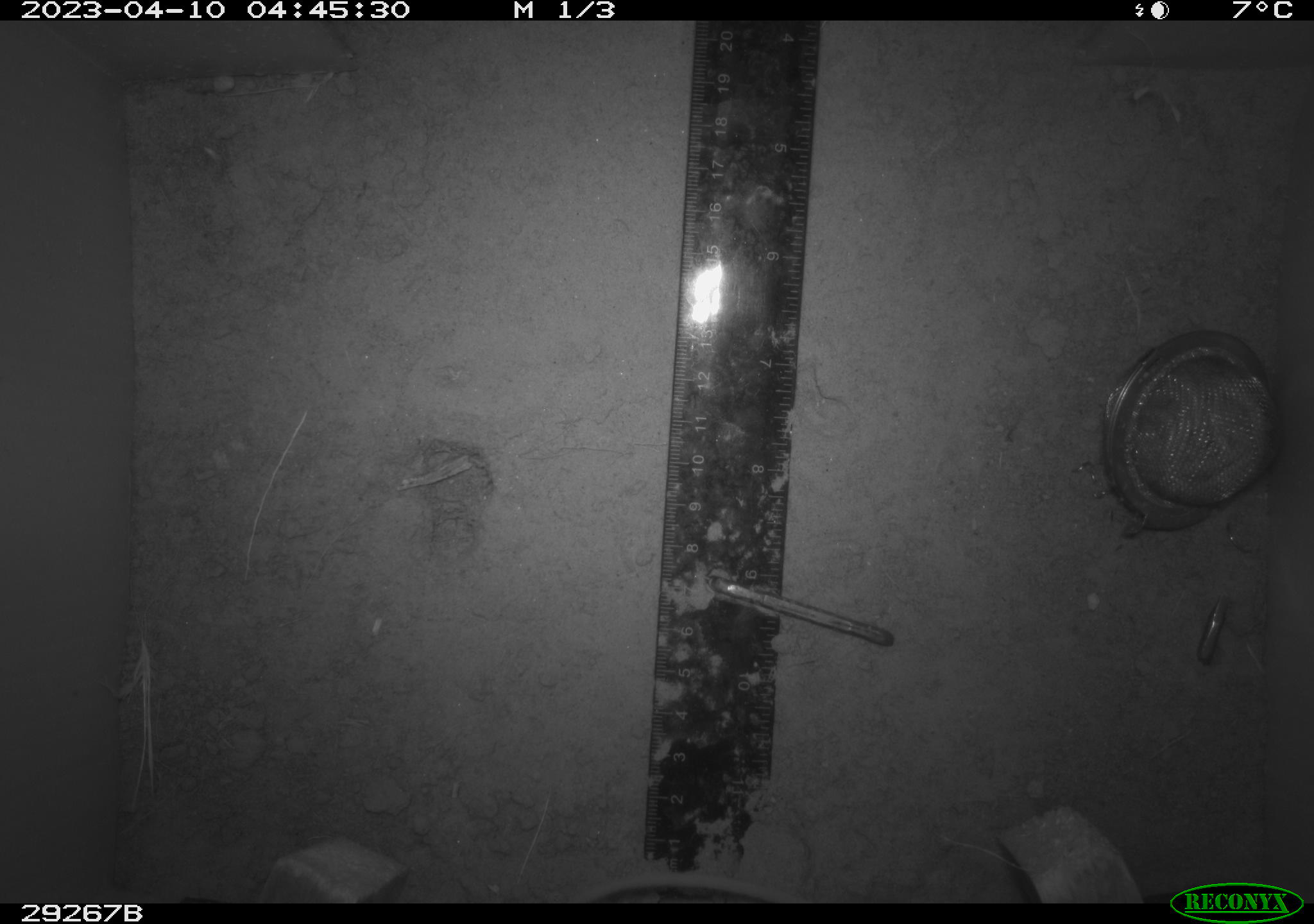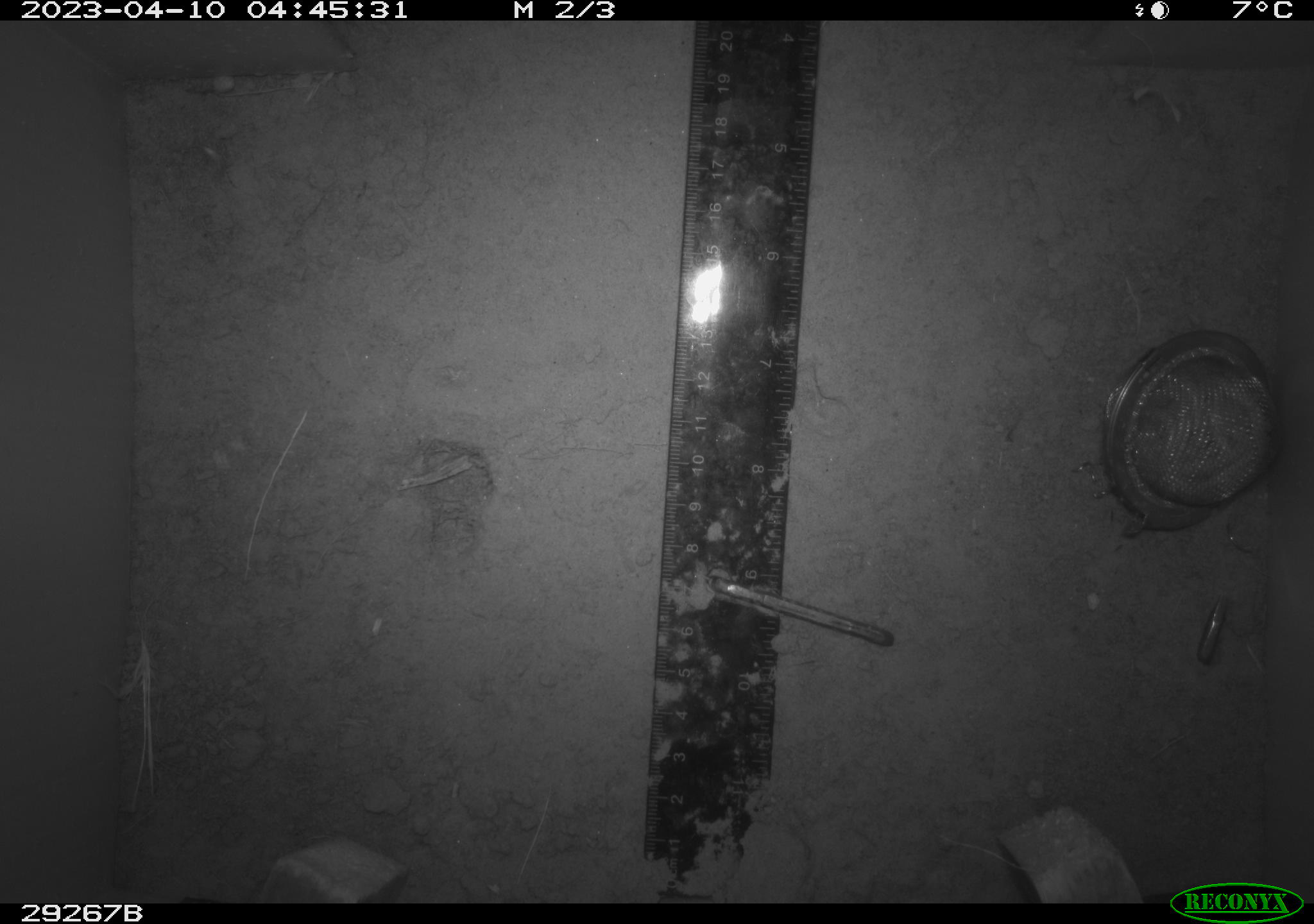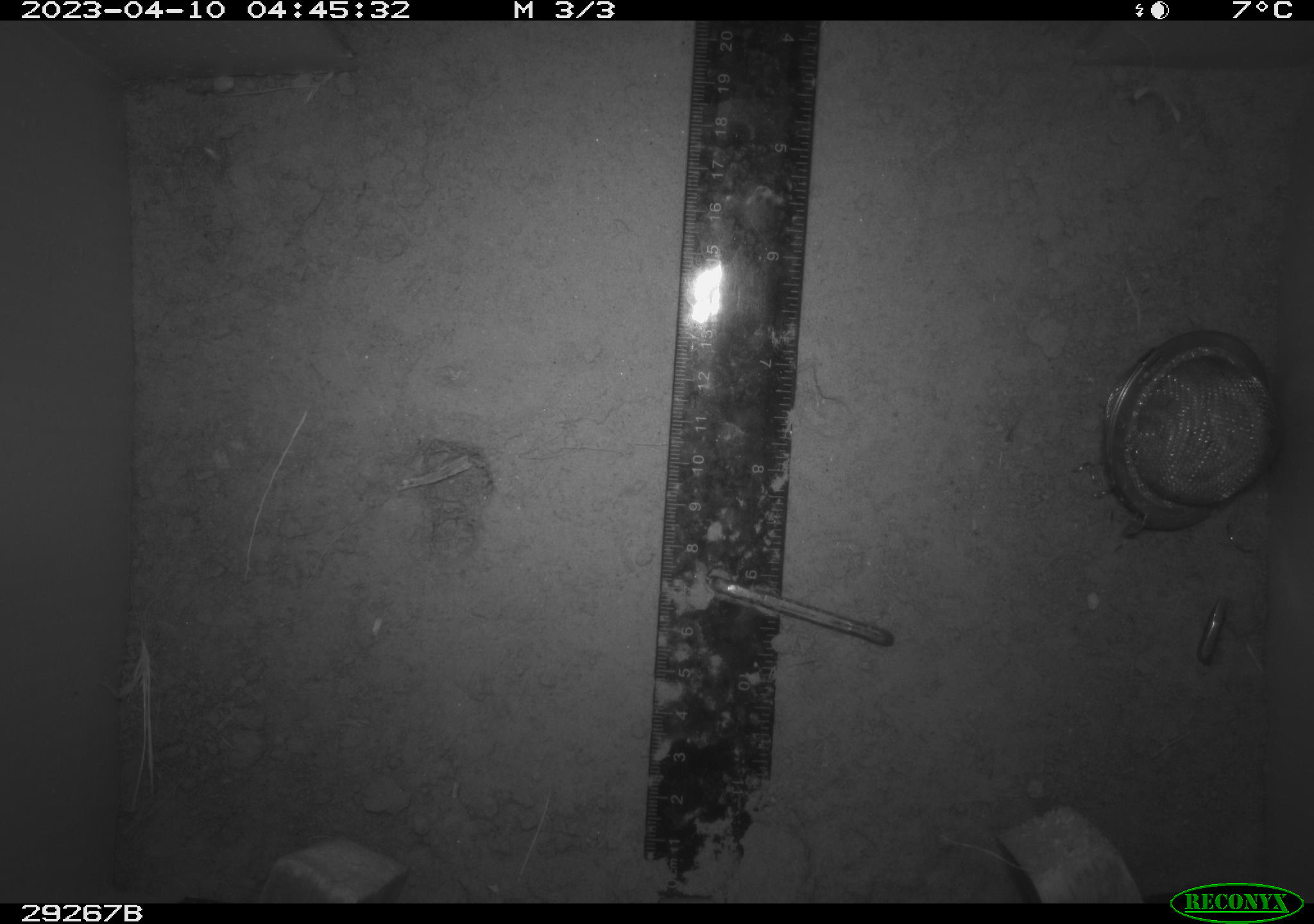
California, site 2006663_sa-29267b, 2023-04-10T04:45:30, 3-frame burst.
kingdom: Animalia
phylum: Chordata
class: Mammalia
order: Rodentia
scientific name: Rodentia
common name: rodent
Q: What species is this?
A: Rodent (Rodentia).